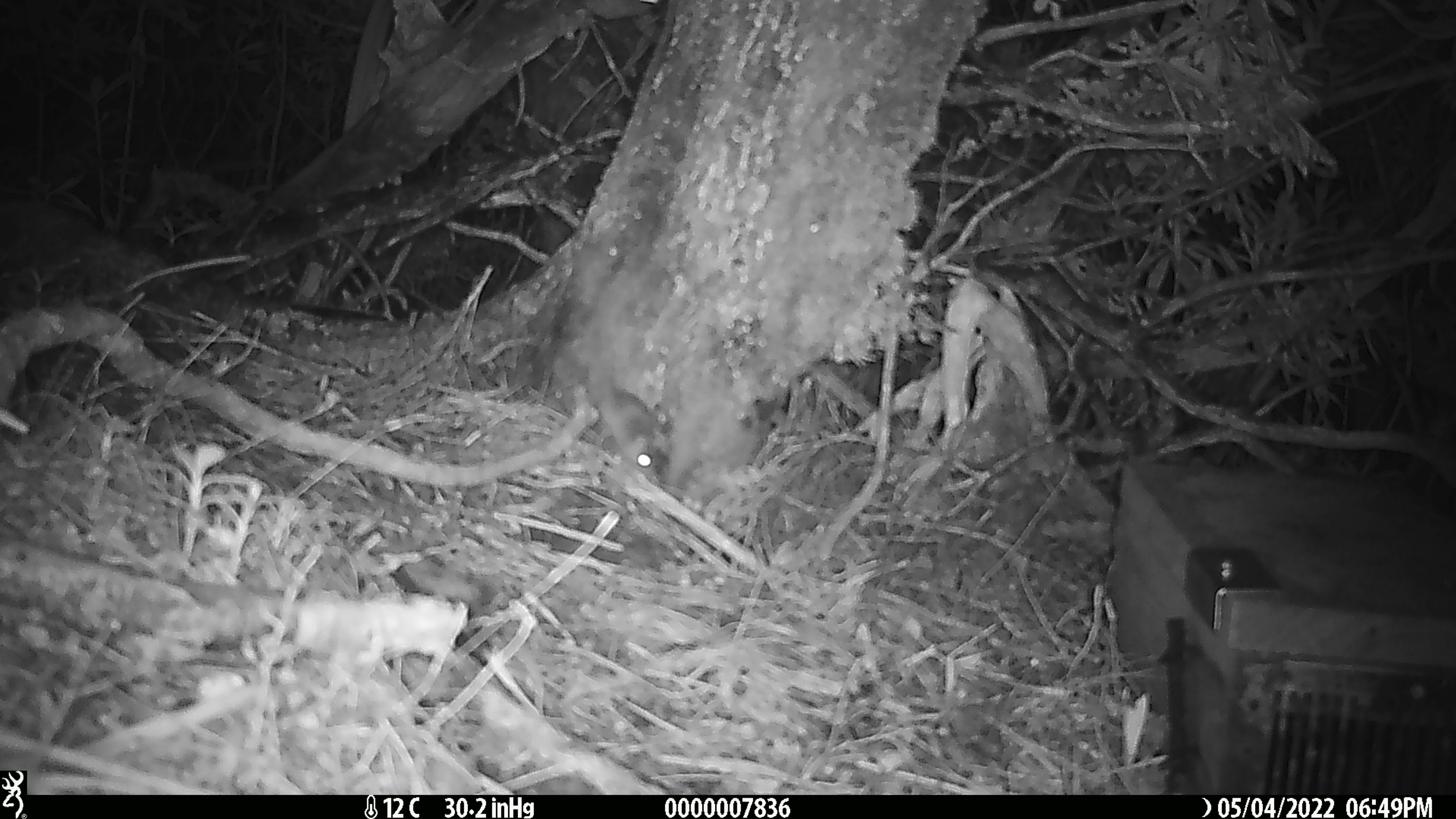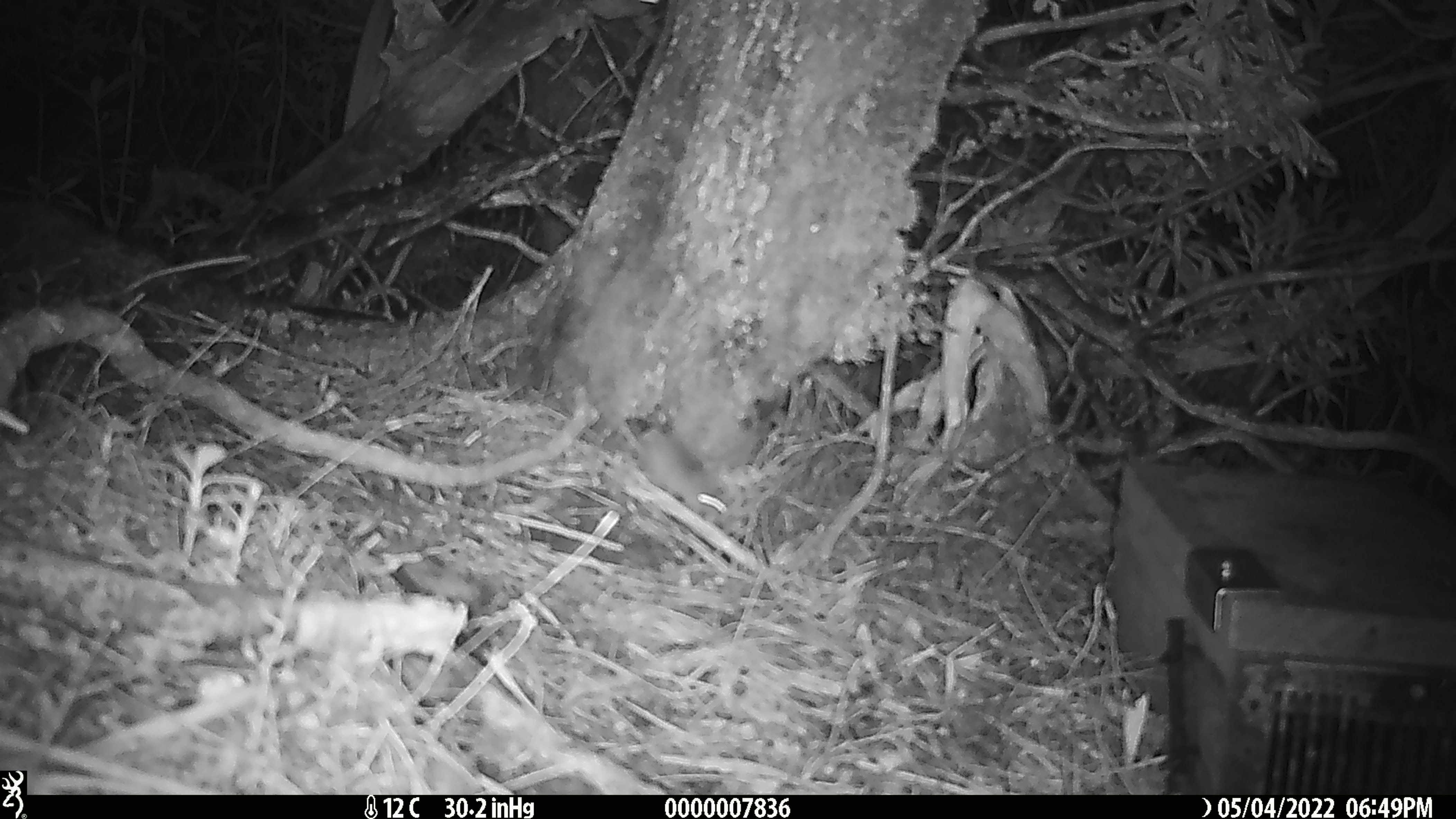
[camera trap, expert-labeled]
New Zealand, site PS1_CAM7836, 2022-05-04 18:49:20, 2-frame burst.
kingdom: Animalia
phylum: Chordata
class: Mammalia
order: Rodentia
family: Muridae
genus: Mus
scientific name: Mus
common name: mouse